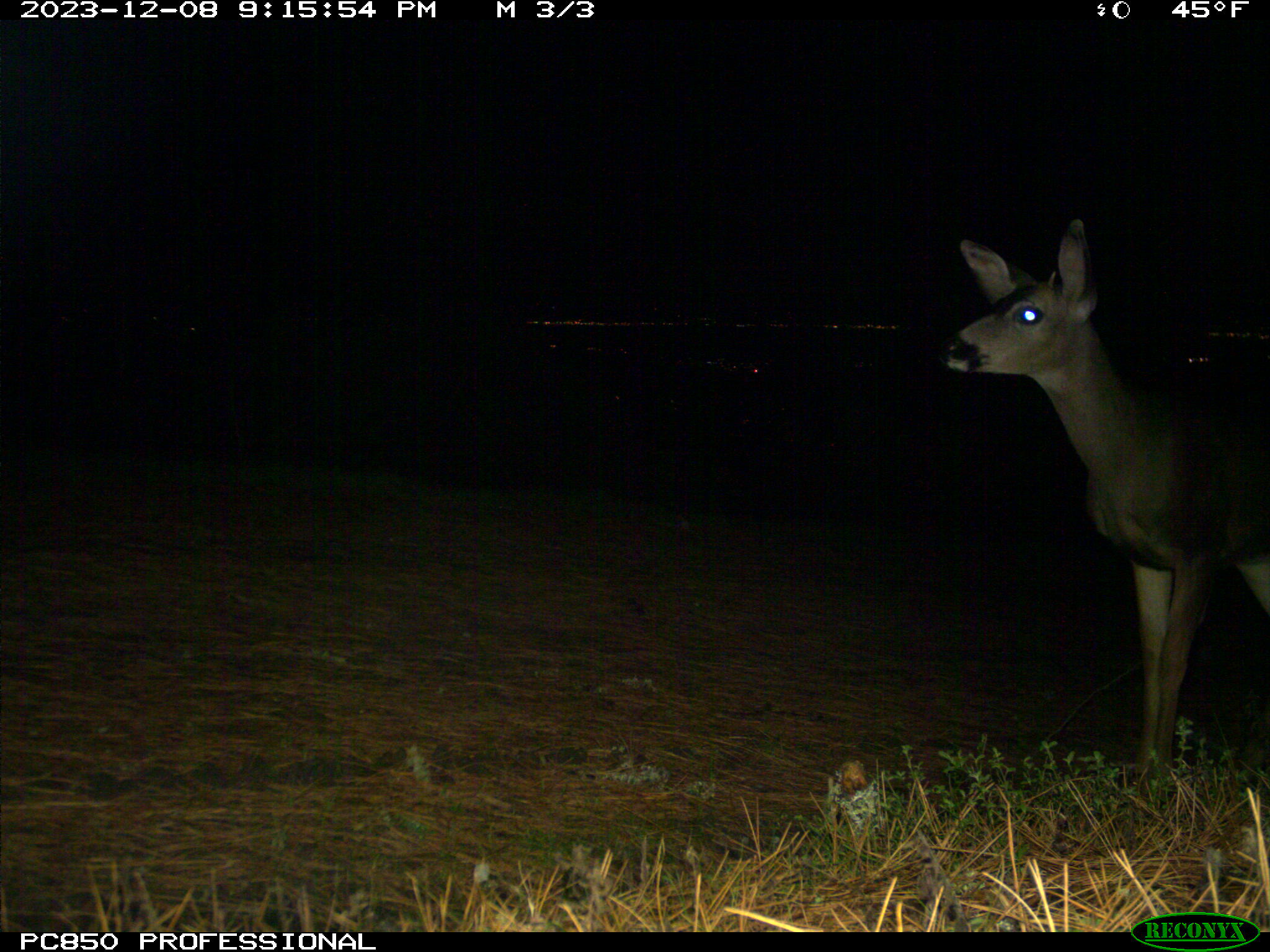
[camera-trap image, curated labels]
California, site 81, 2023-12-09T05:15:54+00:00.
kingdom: Animalia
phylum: Chordata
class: Mammalia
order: Artiodactyla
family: Cervidae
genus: Odocoileus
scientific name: Odocoileus hemionus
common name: mule deer